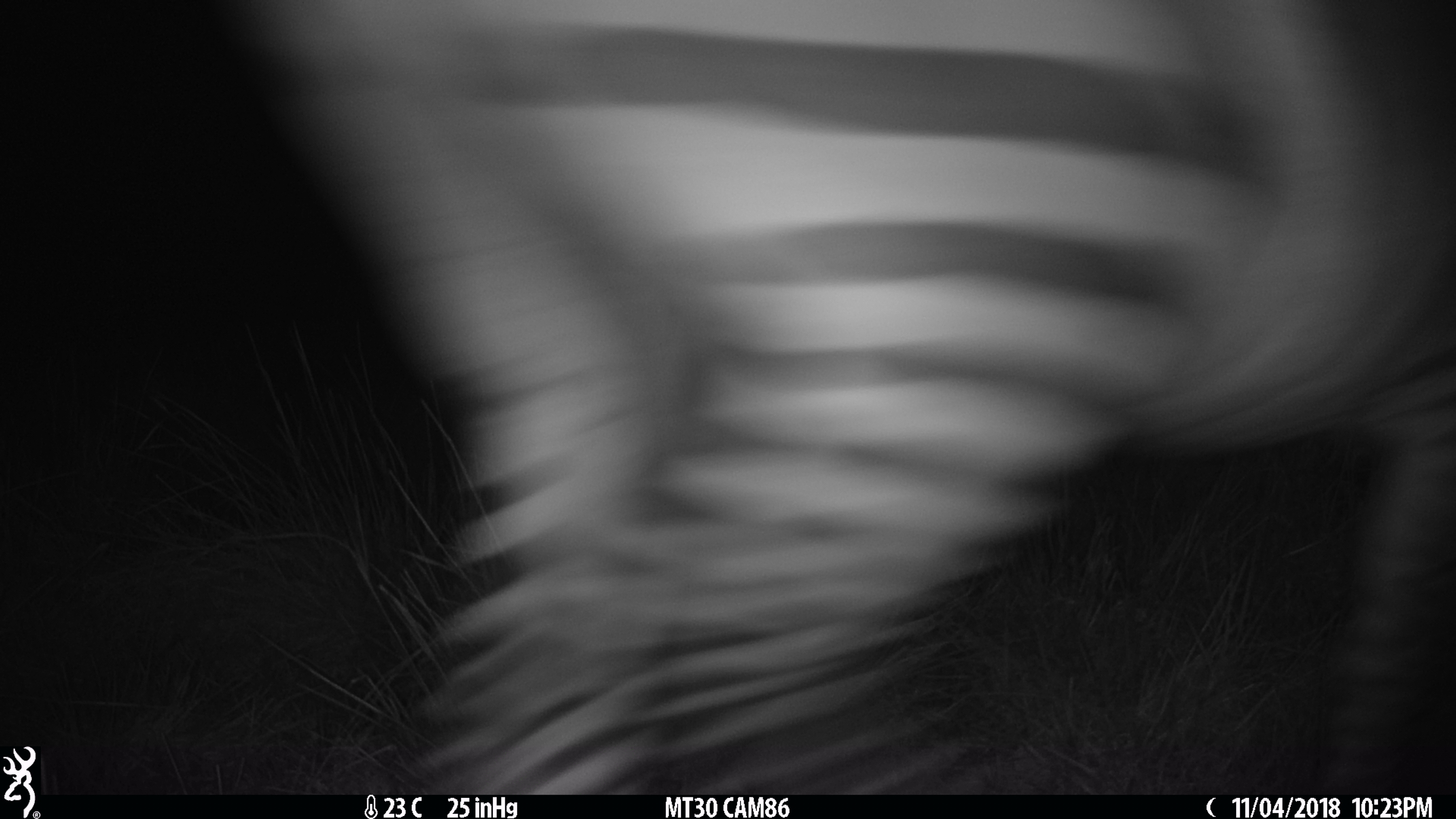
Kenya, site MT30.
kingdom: Animalia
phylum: Chordata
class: Mammalia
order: Perissodactyla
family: Equidae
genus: Equus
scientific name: Equus quagga burchellii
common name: burchell's zebra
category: zebra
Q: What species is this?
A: Zebra (burchell's zebra) (Equus quagga burchellii).